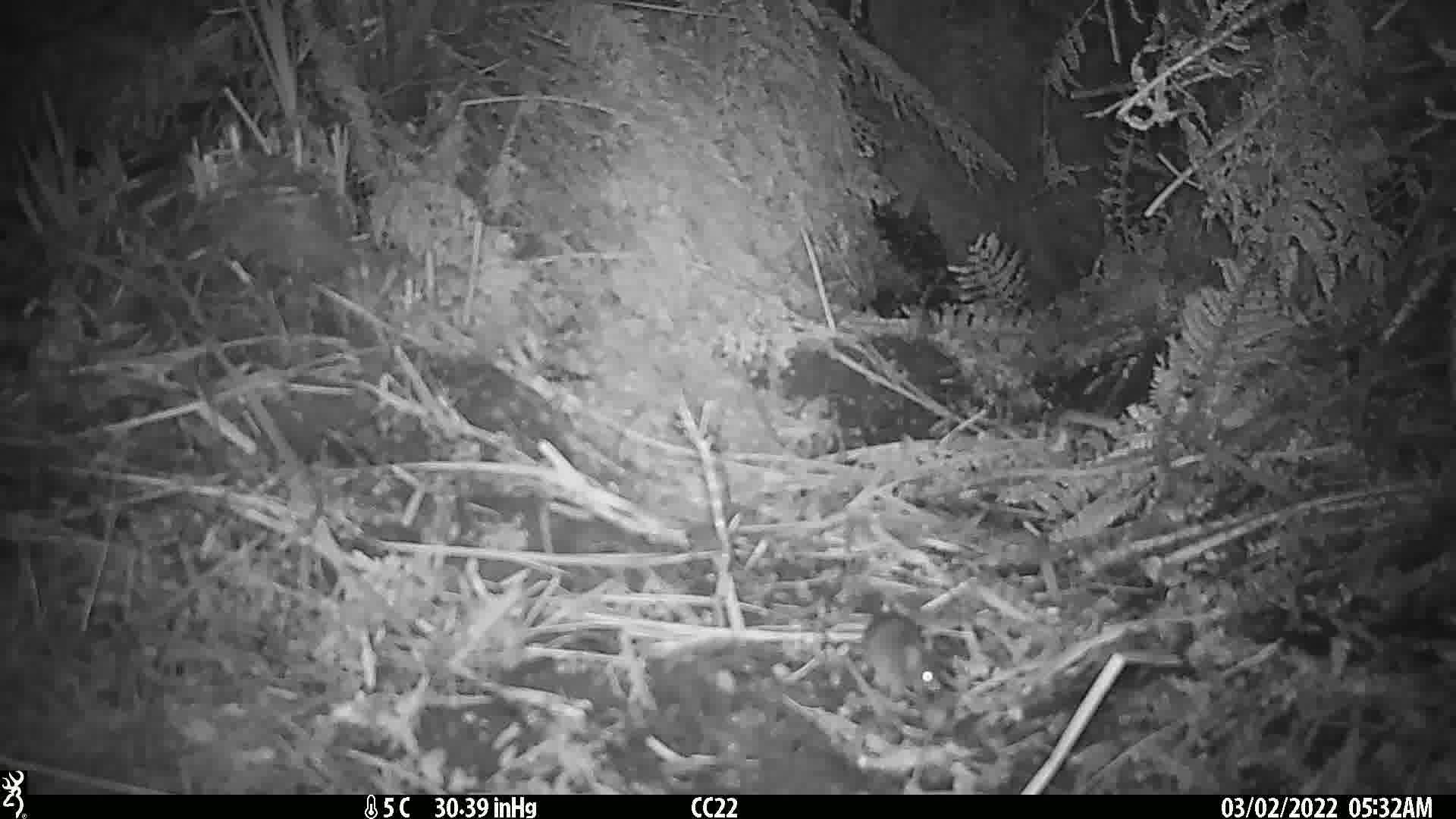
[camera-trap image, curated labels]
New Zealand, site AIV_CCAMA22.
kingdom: Animalia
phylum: Chordata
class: Mammalia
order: Rodentia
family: Muridae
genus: Mus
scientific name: Mus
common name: mouse